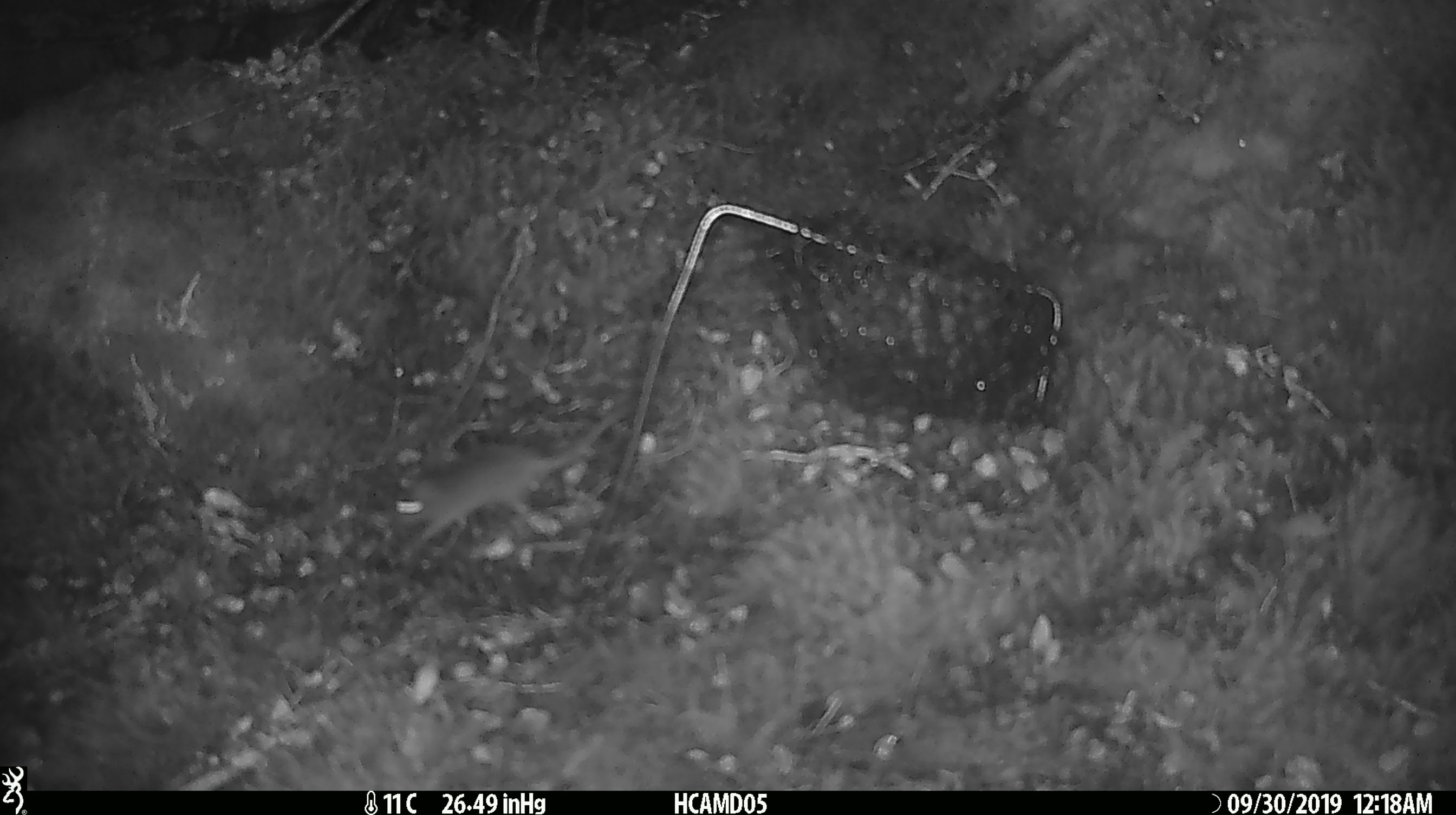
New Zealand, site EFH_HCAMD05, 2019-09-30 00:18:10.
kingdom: Animalia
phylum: Chordata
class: Mammalia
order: Rodentia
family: Muridae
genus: Mus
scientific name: Mus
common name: mouse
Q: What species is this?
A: Mouse (Mus).